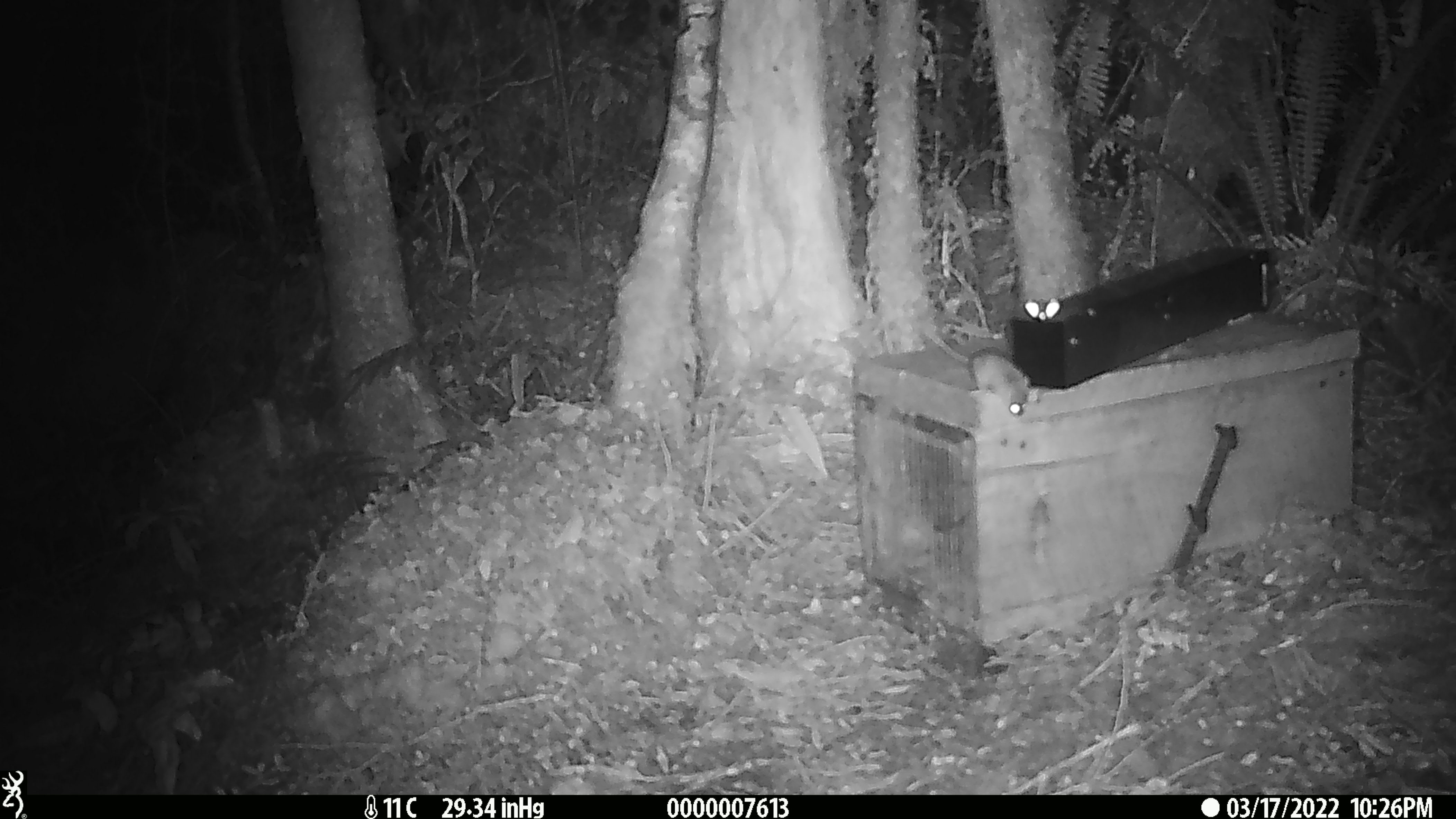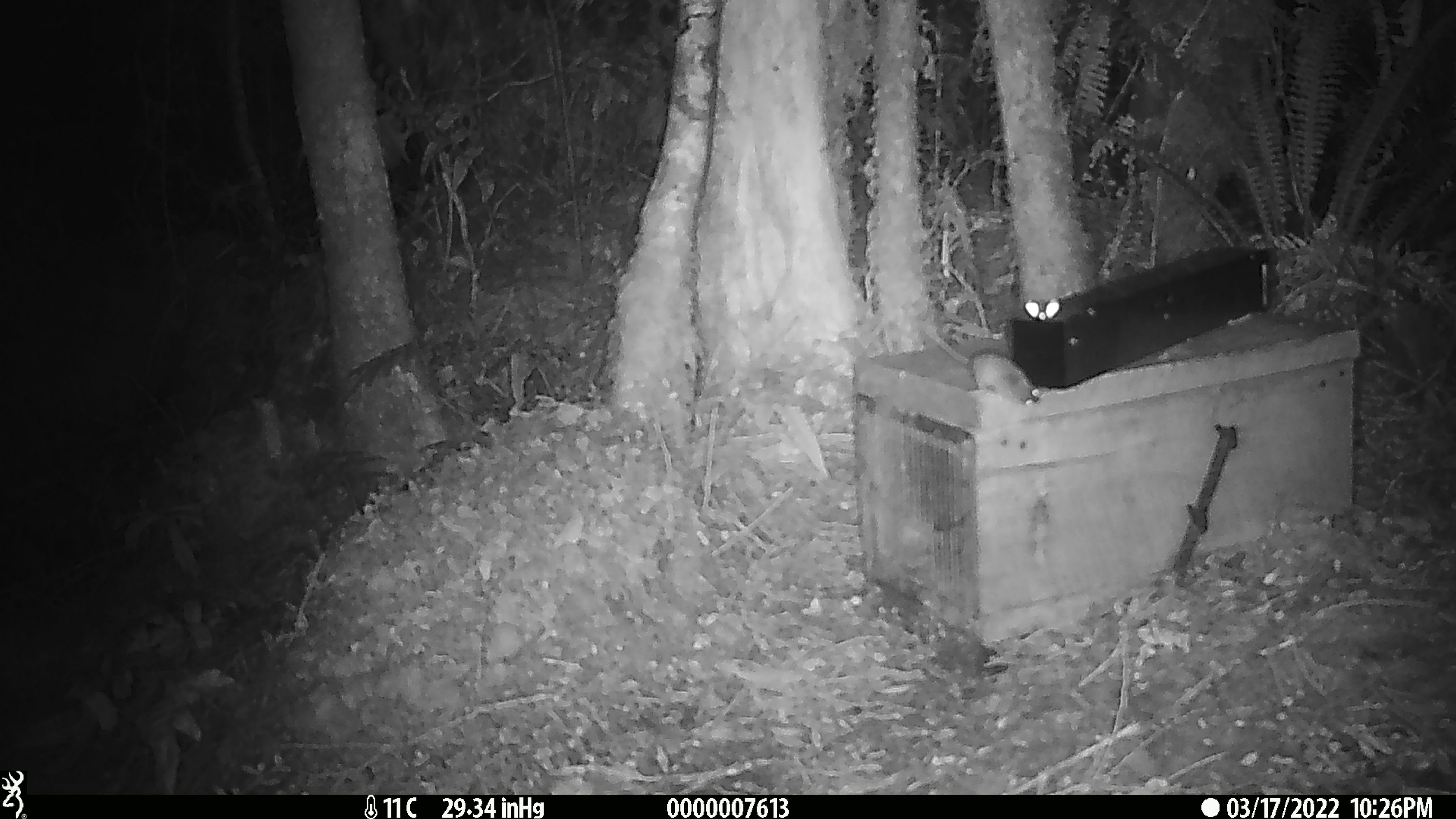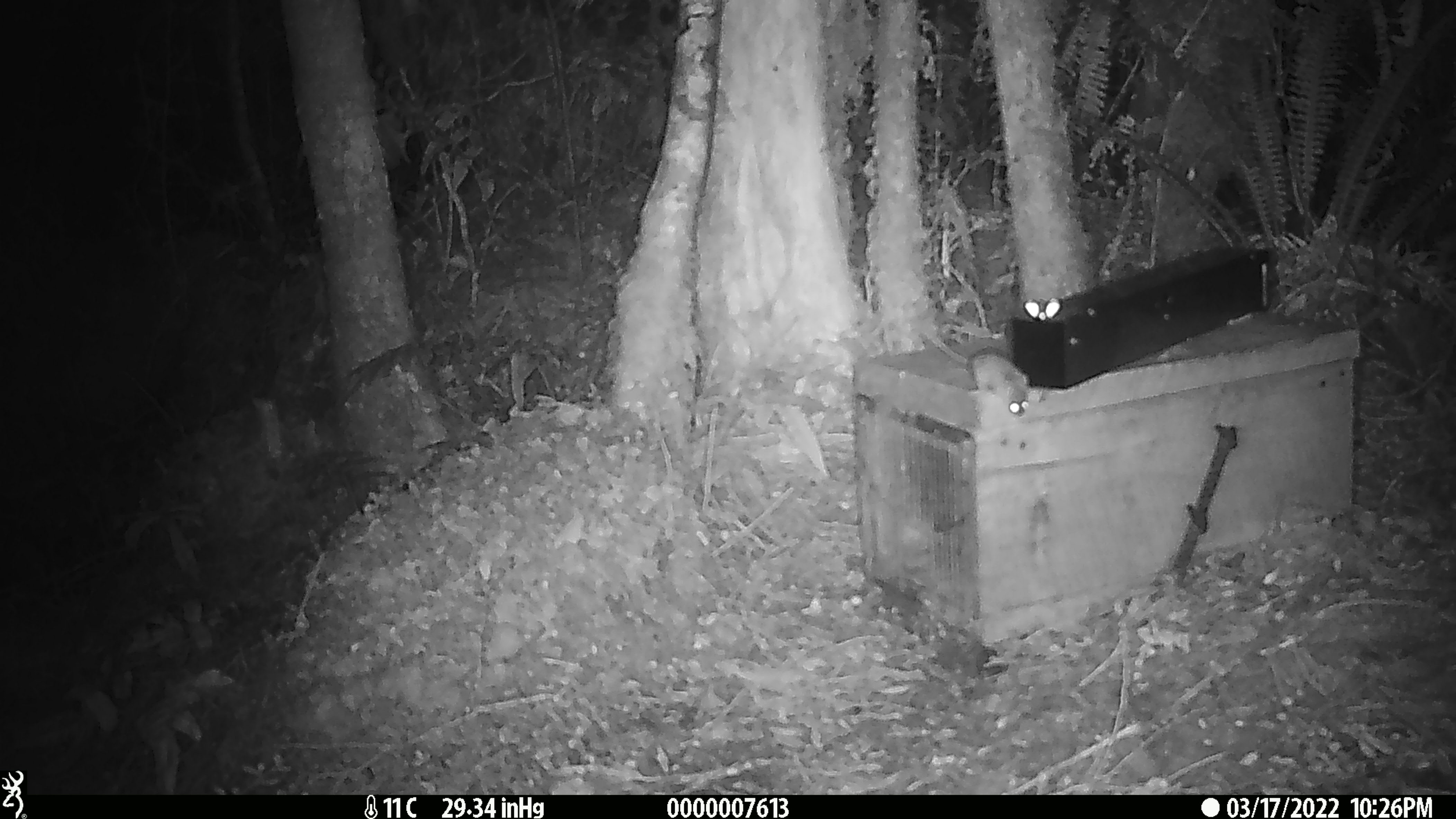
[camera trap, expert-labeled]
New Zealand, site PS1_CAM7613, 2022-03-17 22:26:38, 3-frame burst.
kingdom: Animalia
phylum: Chordata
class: Mammalia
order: Rodentia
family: Muridae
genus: Mus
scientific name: Mus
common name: mouse